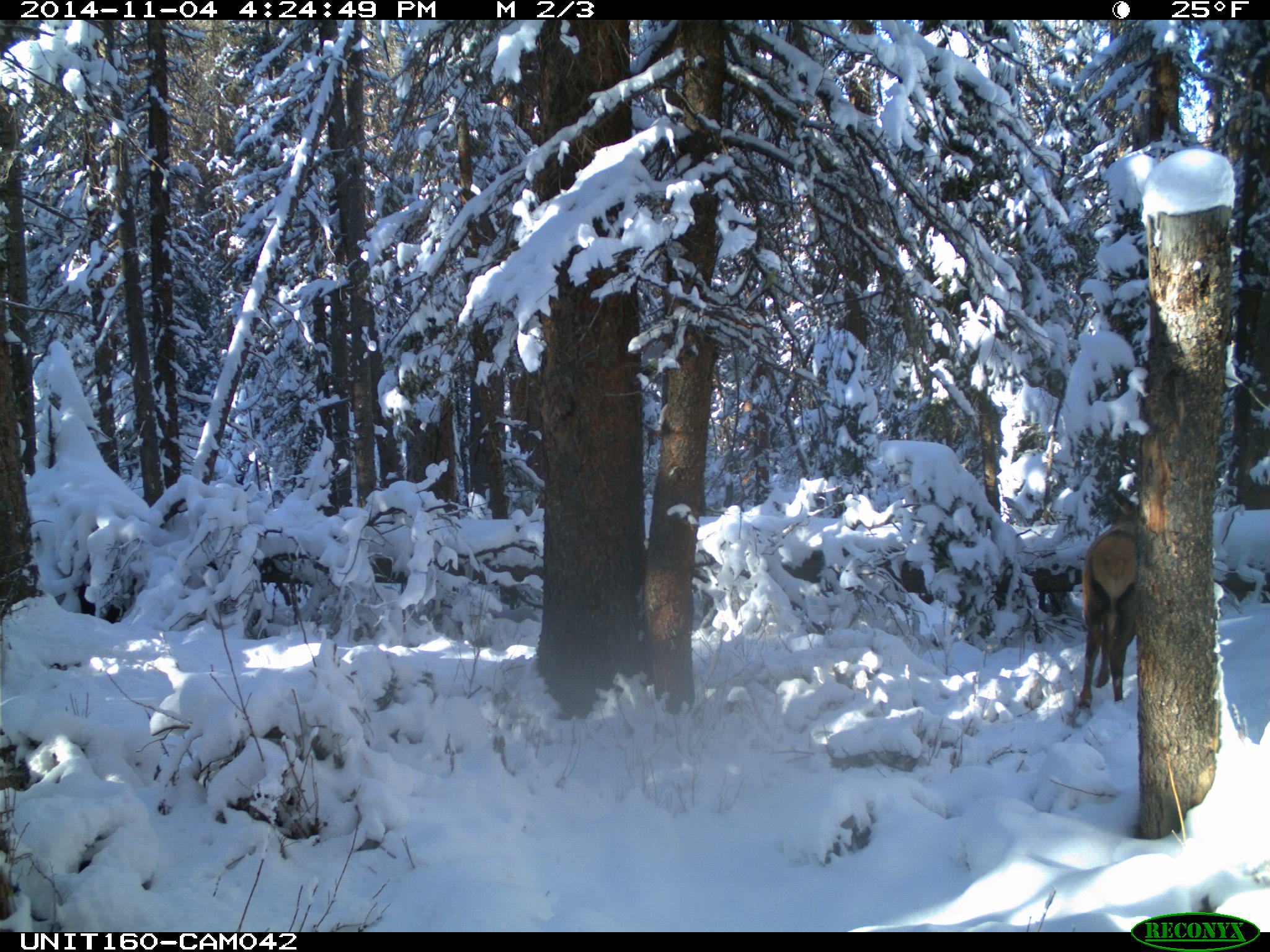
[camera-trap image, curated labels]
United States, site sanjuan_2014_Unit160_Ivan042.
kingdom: Animalia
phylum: Chordata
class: Mammalia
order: Artiodactyla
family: Cervidae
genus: Cervus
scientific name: Cervus elaphus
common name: red deer